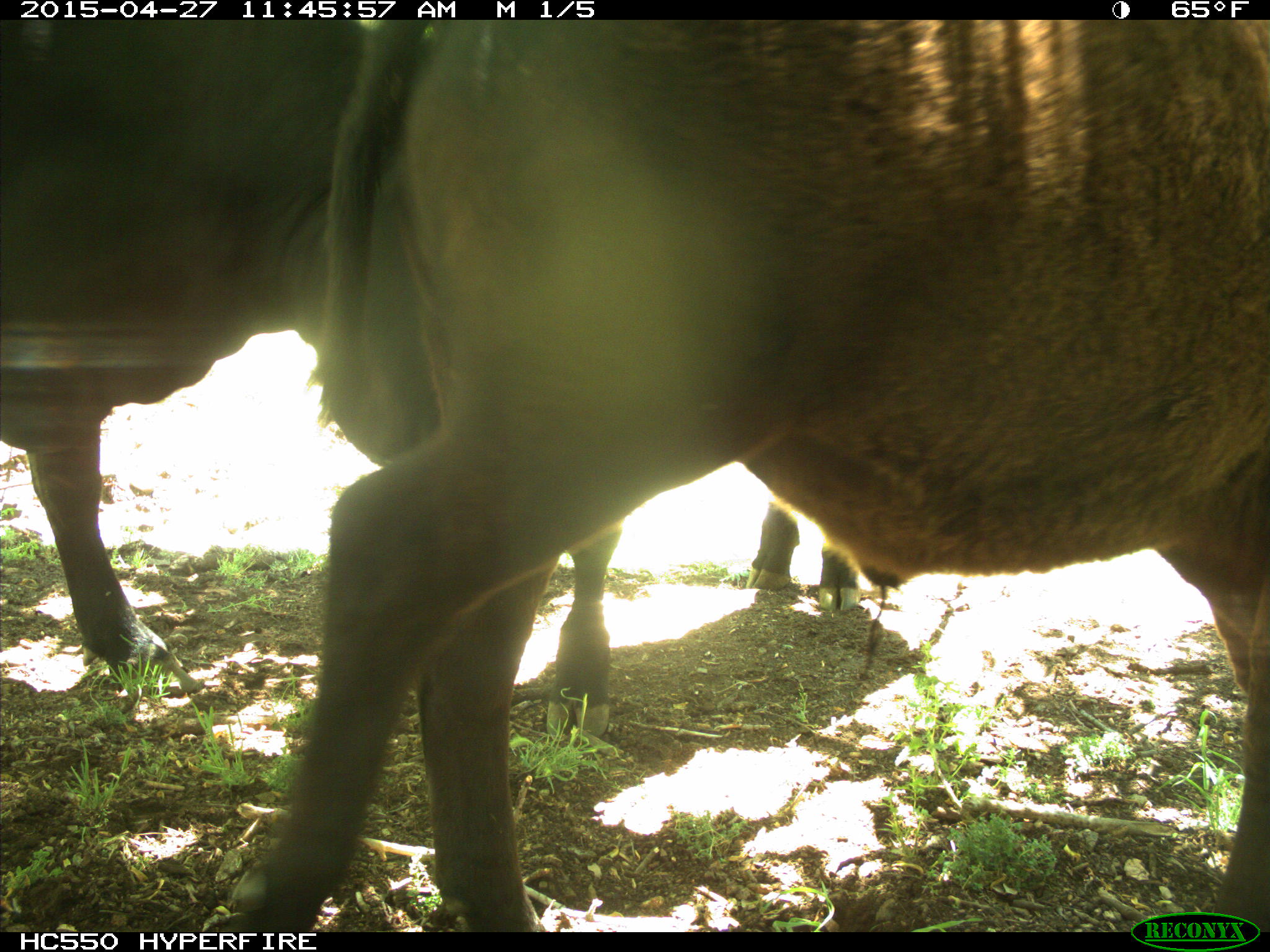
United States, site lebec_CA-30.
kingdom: Animalia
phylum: Chordata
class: Mammalia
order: Artiodactyla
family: Bovidae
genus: Bos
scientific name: Bos taurus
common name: domestic cow